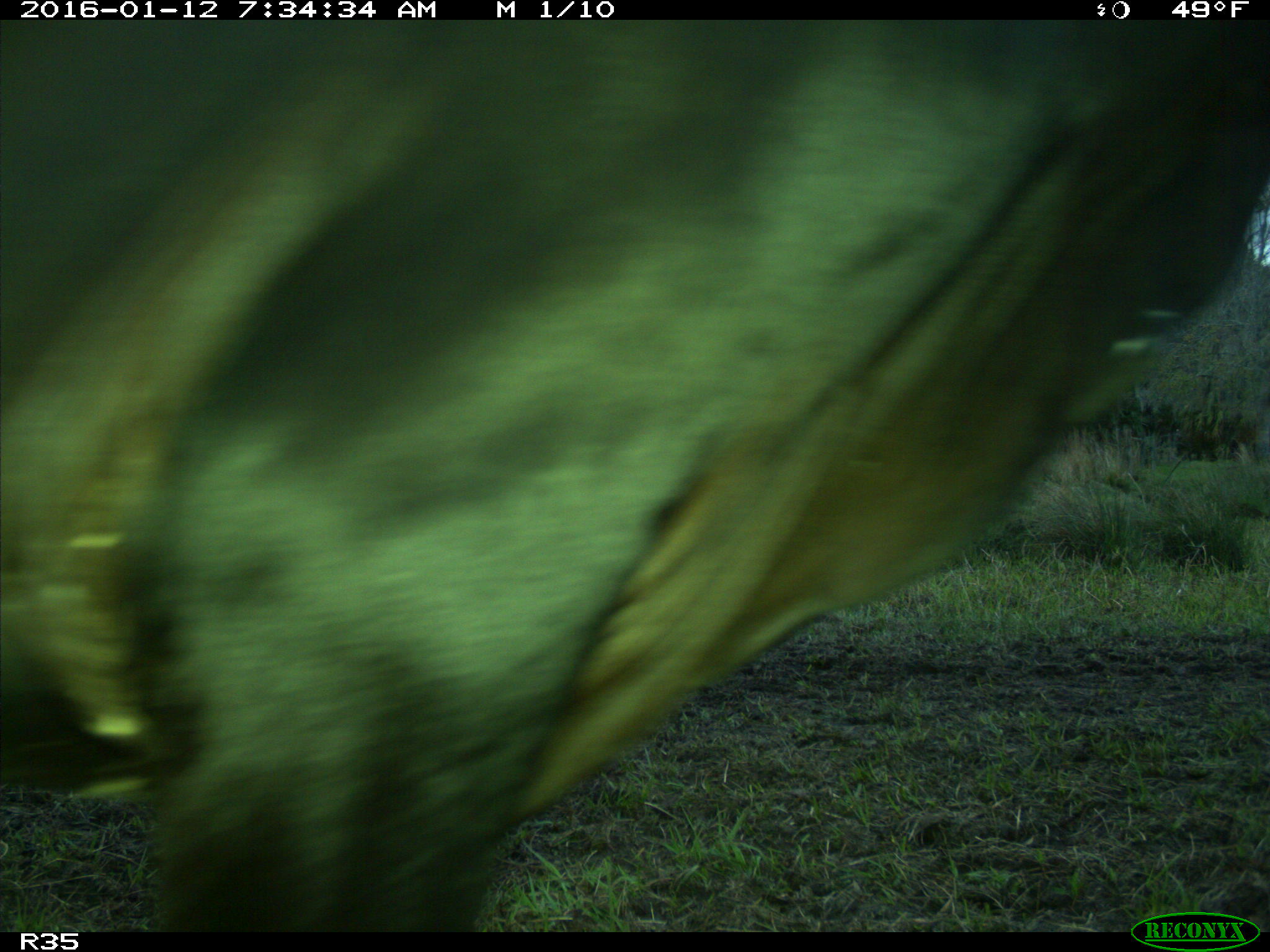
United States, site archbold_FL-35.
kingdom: Animalia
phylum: Chordata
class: Mammalia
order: Artiodactyla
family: Bovidae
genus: Bos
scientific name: Bos taurus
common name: domestic cow